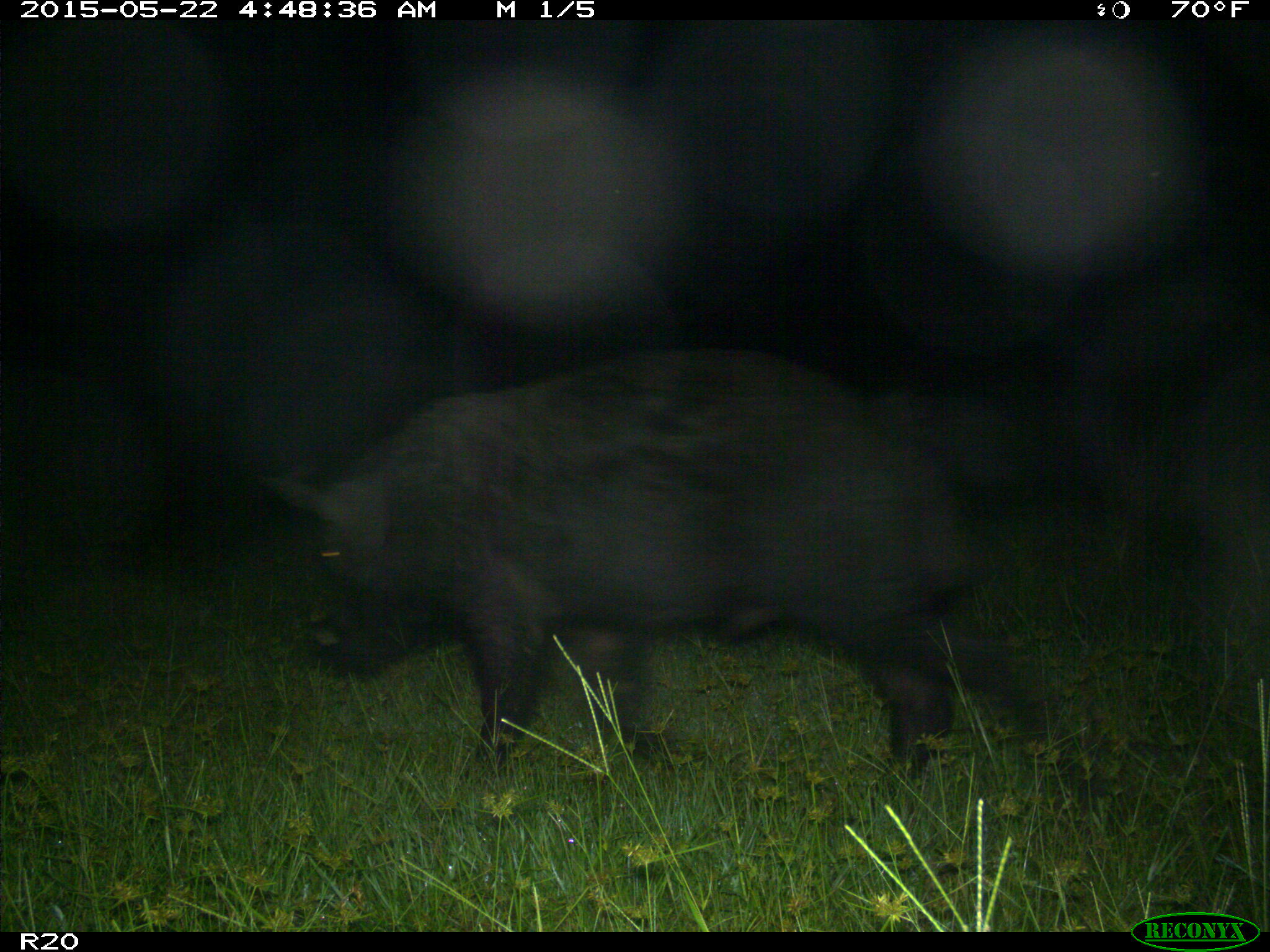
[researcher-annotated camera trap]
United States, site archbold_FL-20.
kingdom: Animalia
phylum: Chordata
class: Mammalia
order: Artiodactyla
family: Suidae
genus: Sus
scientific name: Sus scrofa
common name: wild boar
Sus scrofa (wild boar).